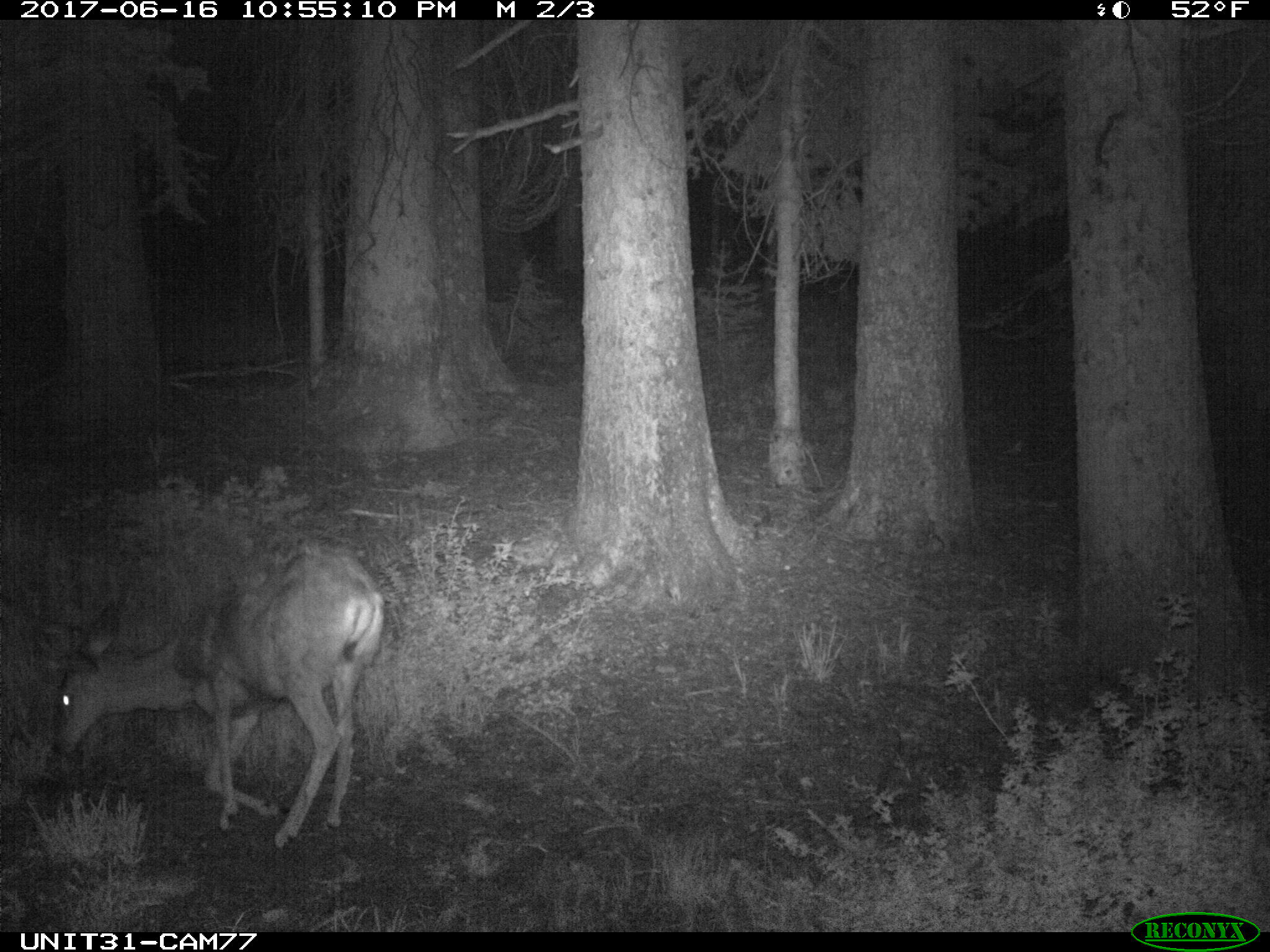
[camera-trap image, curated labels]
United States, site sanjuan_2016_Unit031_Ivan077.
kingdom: Animalia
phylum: Chordata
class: Mammalia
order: Artiodactyla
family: Cervidae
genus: Odocoileus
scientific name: Odocoileus hemionus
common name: mule deer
Odocoileus hemionus (mule deer).